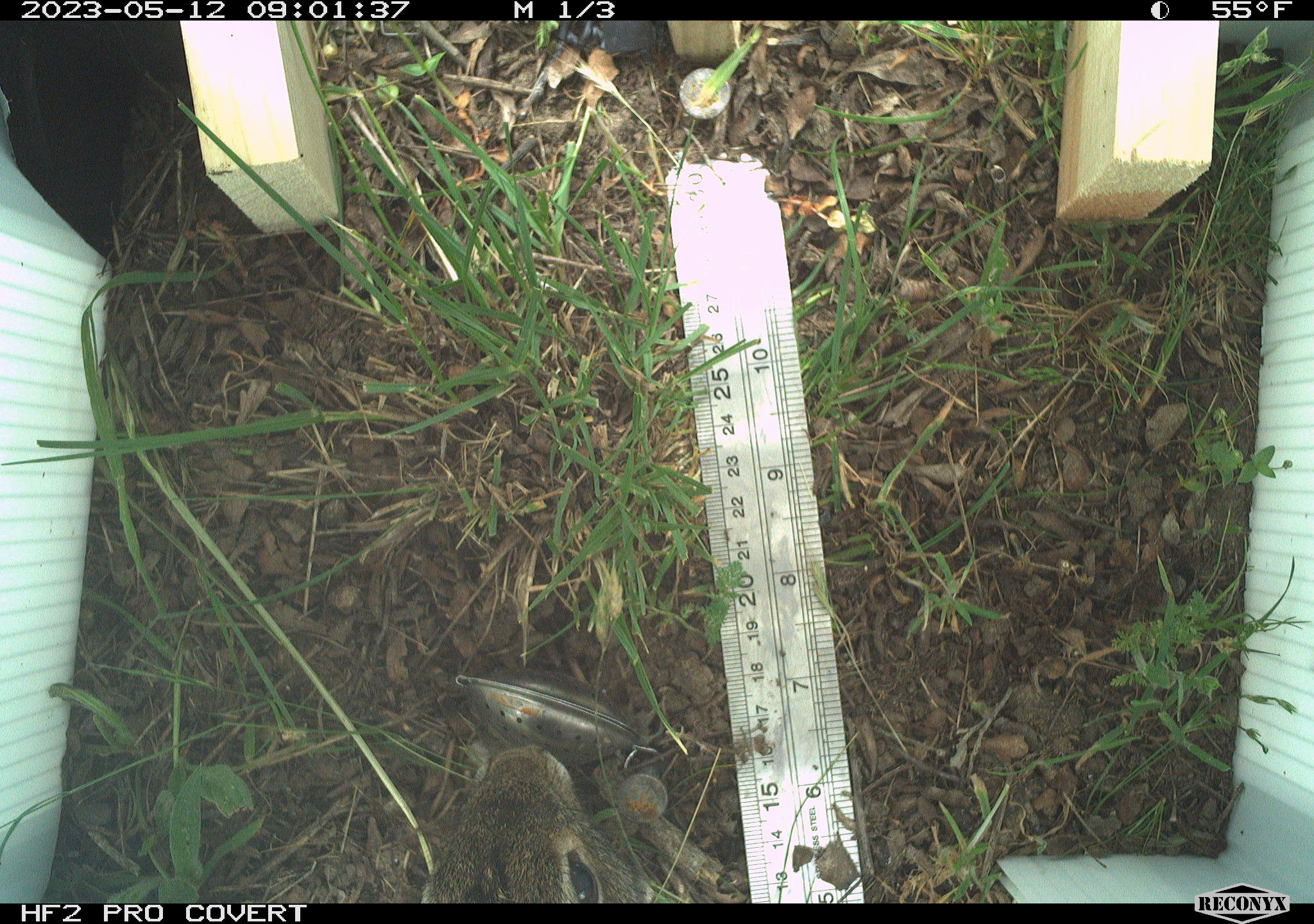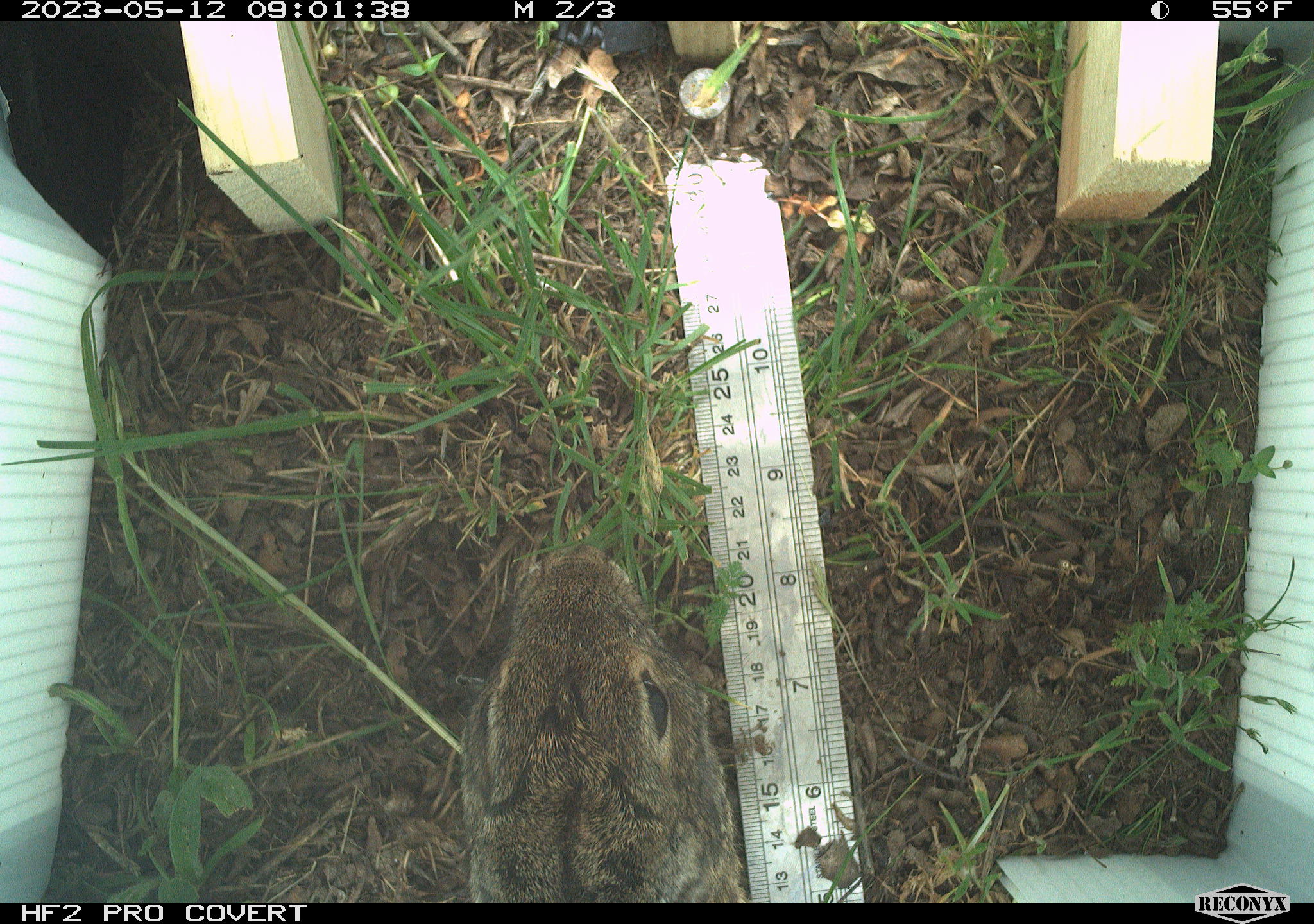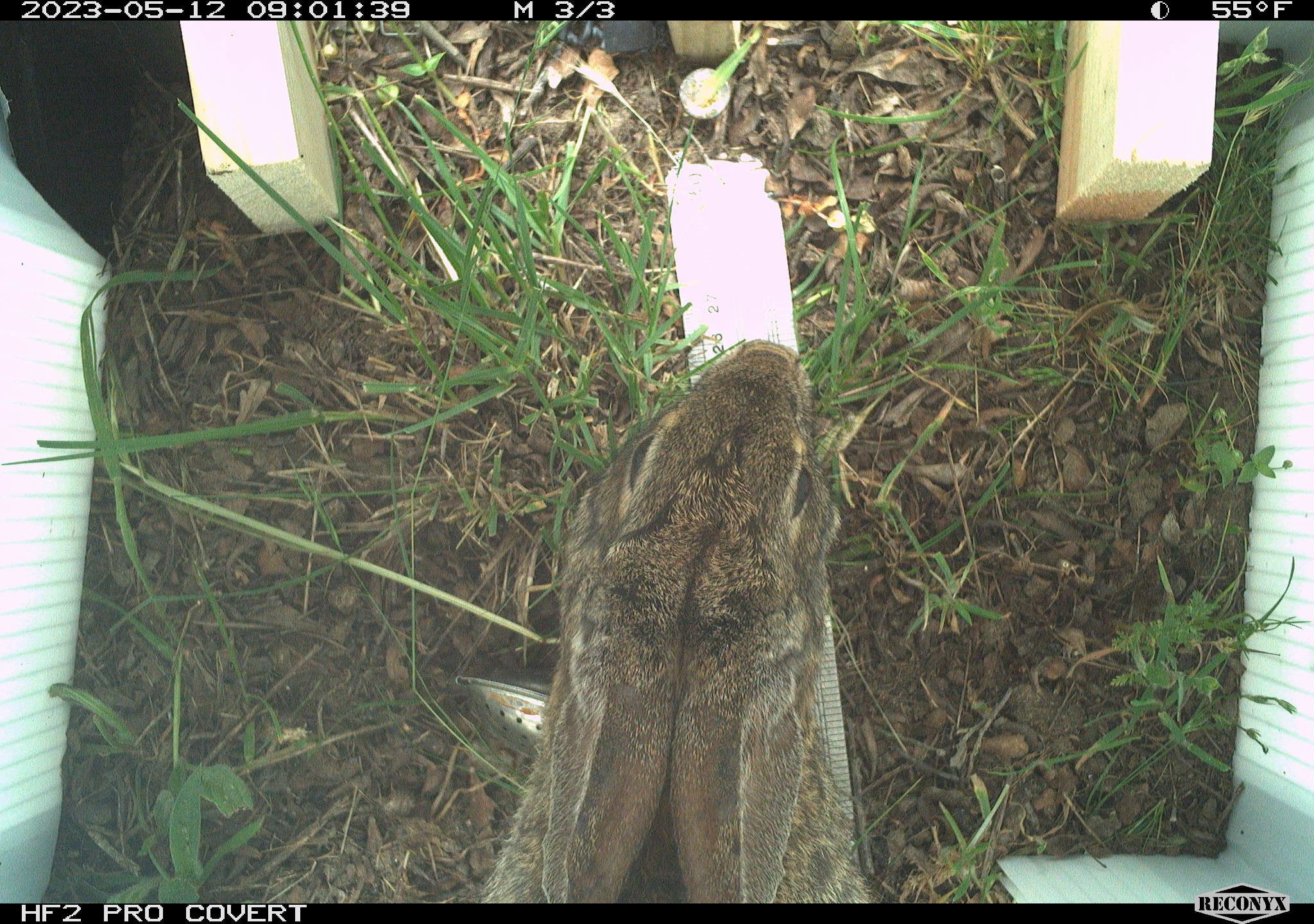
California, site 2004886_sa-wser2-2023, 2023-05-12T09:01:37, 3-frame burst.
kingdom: Animalia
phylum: Chordata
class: Mammalia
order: Lagomorpha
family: Leporidae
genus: Sylvilagus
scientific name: Sylvilagus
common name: cottontail rabbits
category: sylvilagus species